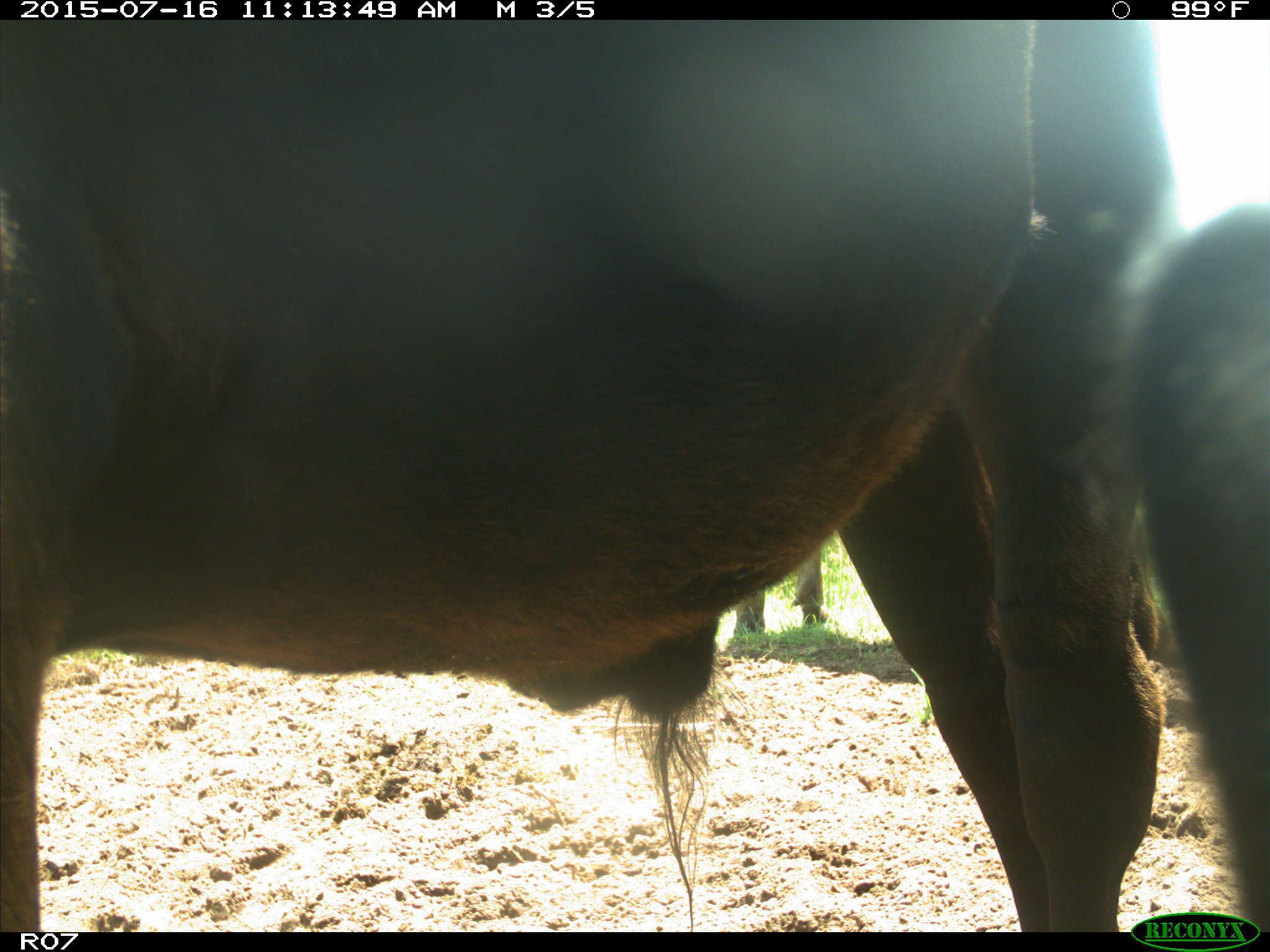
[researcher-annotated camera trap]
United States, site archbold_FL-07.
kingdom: Animalia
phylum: Chordata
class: Mammalia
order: Artiodactyla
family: Bovidae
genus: Bos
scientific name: Bos taurus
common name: domestic cow